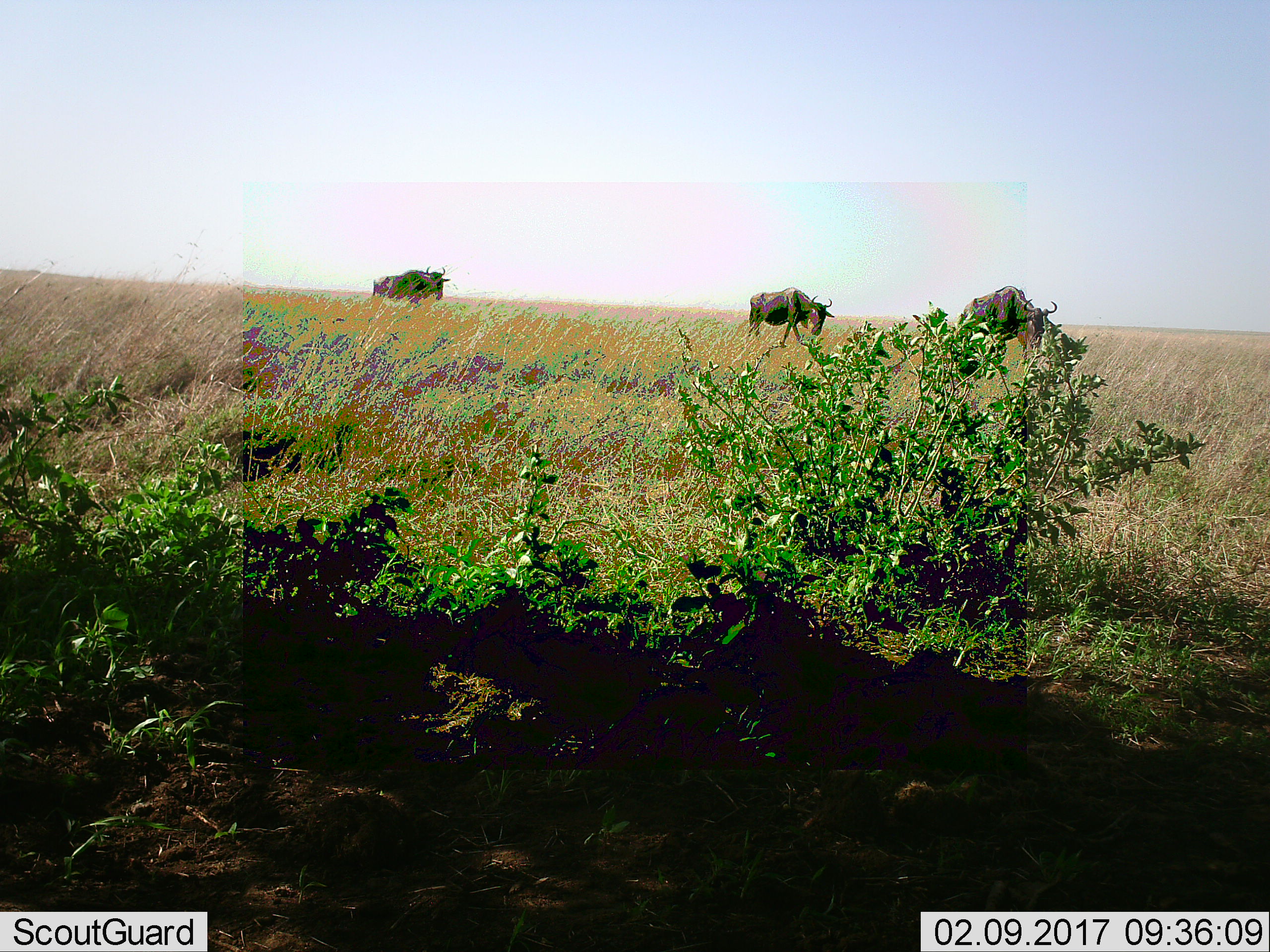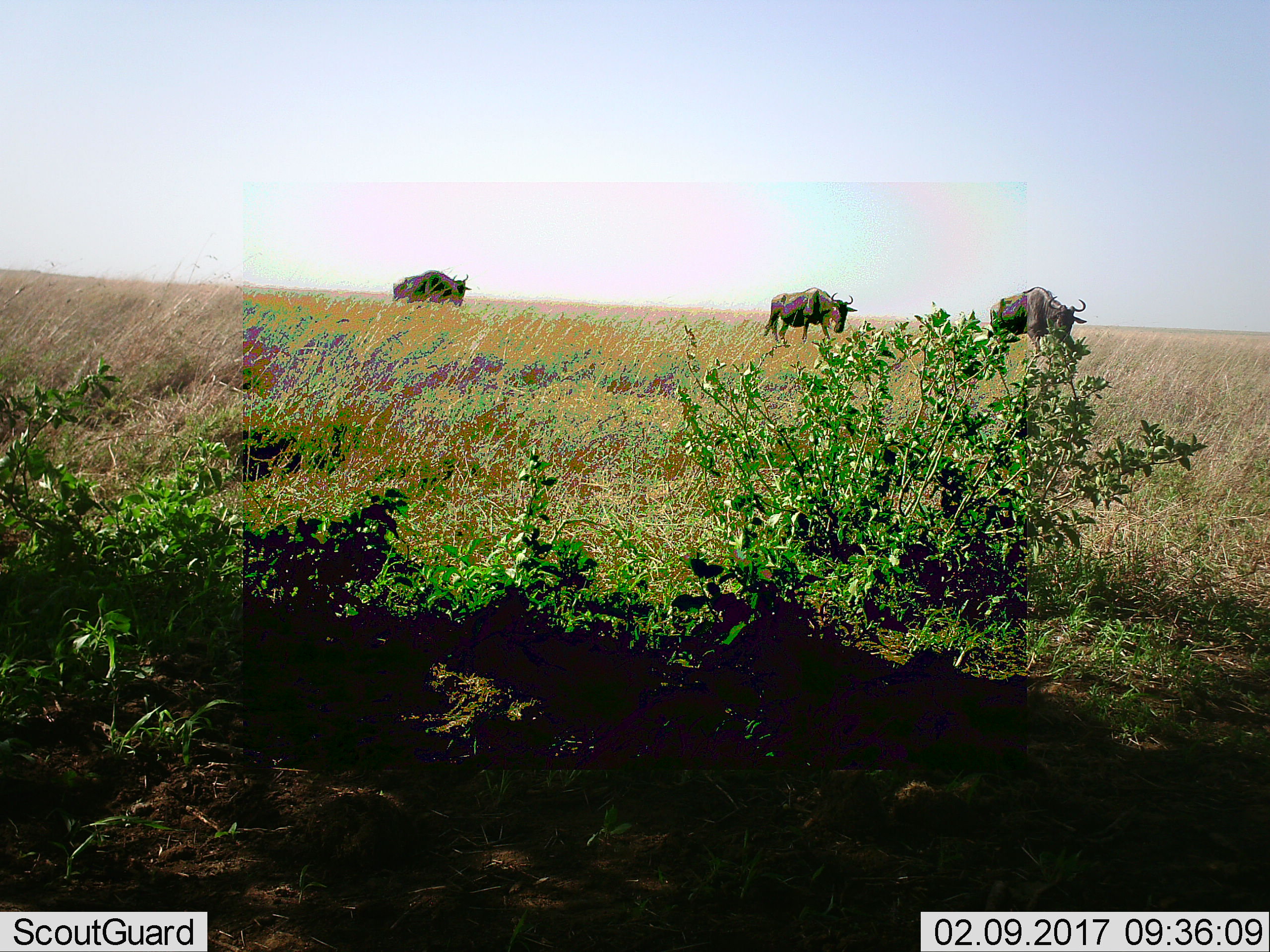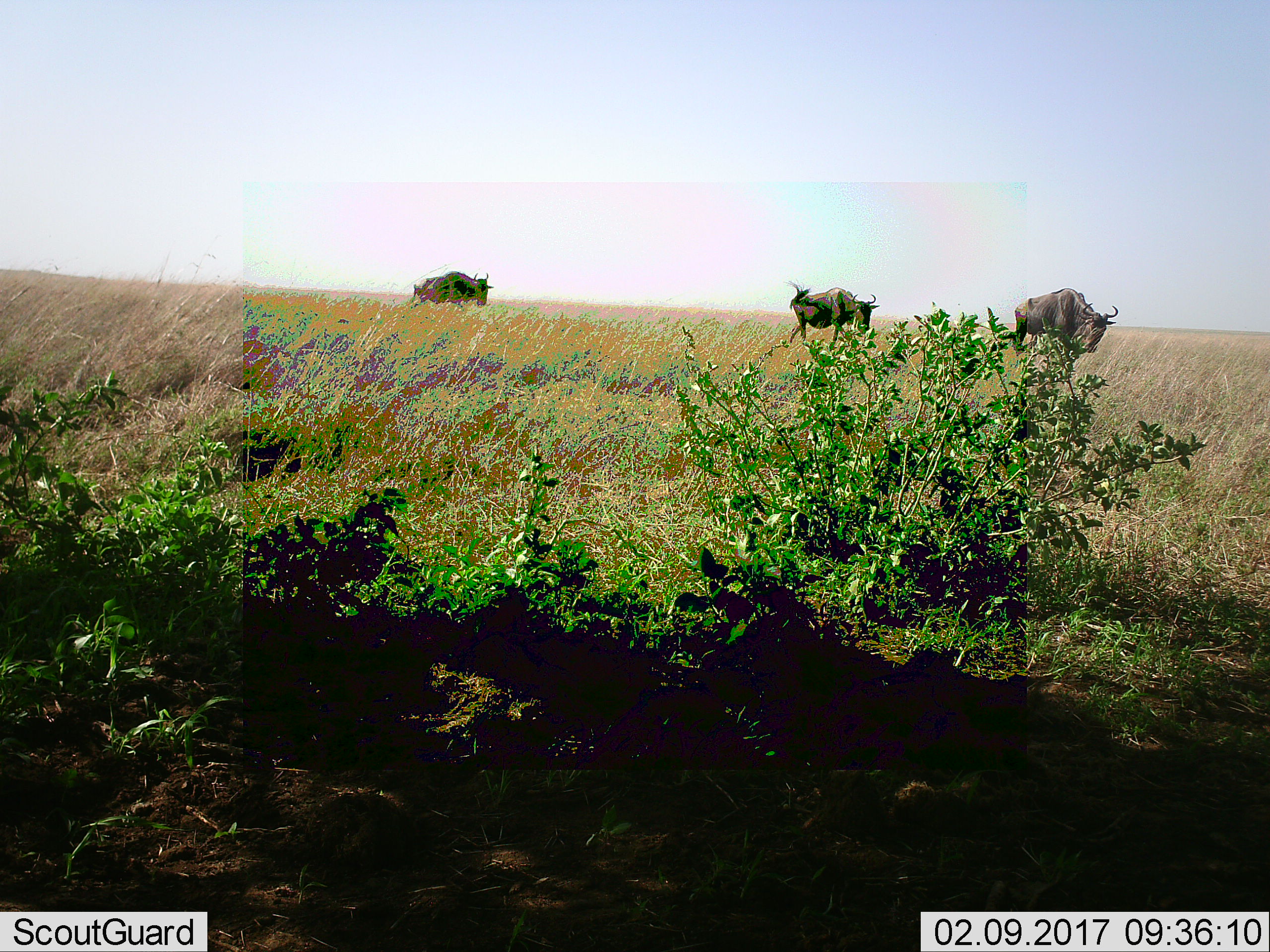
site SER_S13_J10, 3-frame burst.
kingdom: Animalia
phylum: Chordata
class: Mammalia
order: Artiodactyla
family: Bovidae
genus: Connochaetes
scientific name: Connochaetes taurinus taurinus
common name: blue wildebeest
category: wildebeestblue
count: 3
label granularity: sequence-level